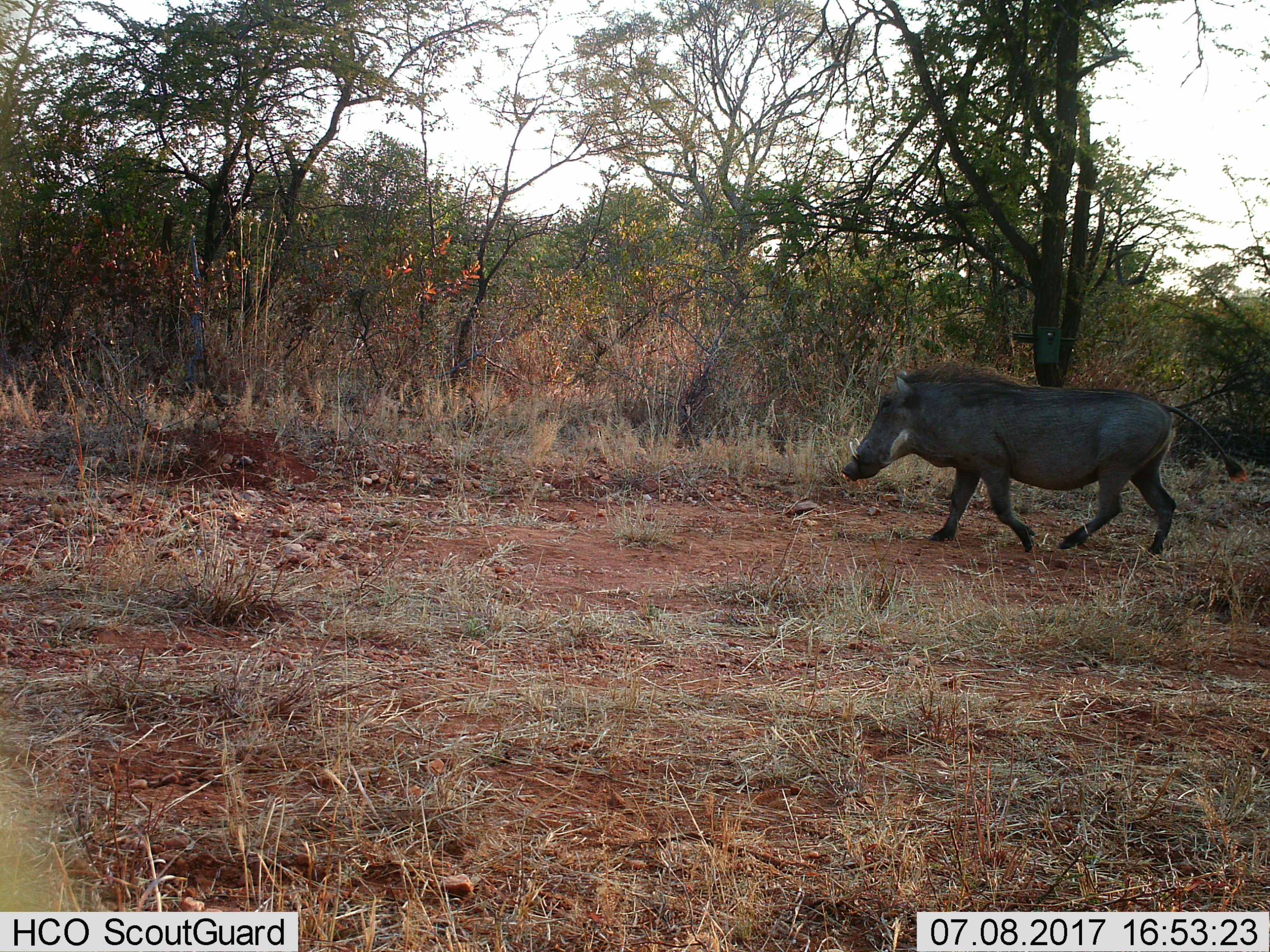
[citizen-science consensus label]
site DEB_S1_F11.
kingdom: Animalia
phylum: Chordata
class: Mammalia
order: Artiodactyla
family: Suidae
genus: Phacochoerus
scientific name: Phacochoerus africanus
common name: warthog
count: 1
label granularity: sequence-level